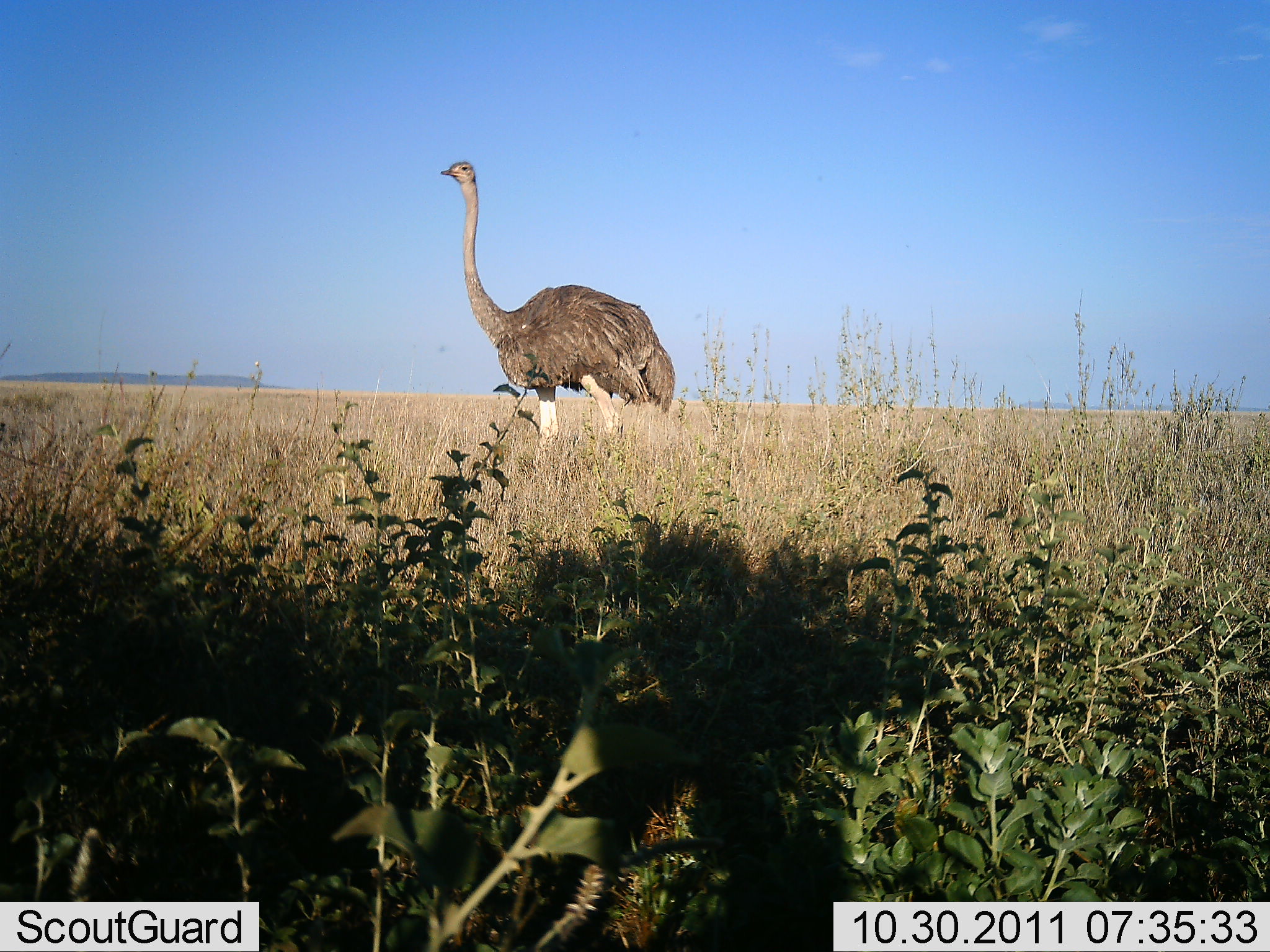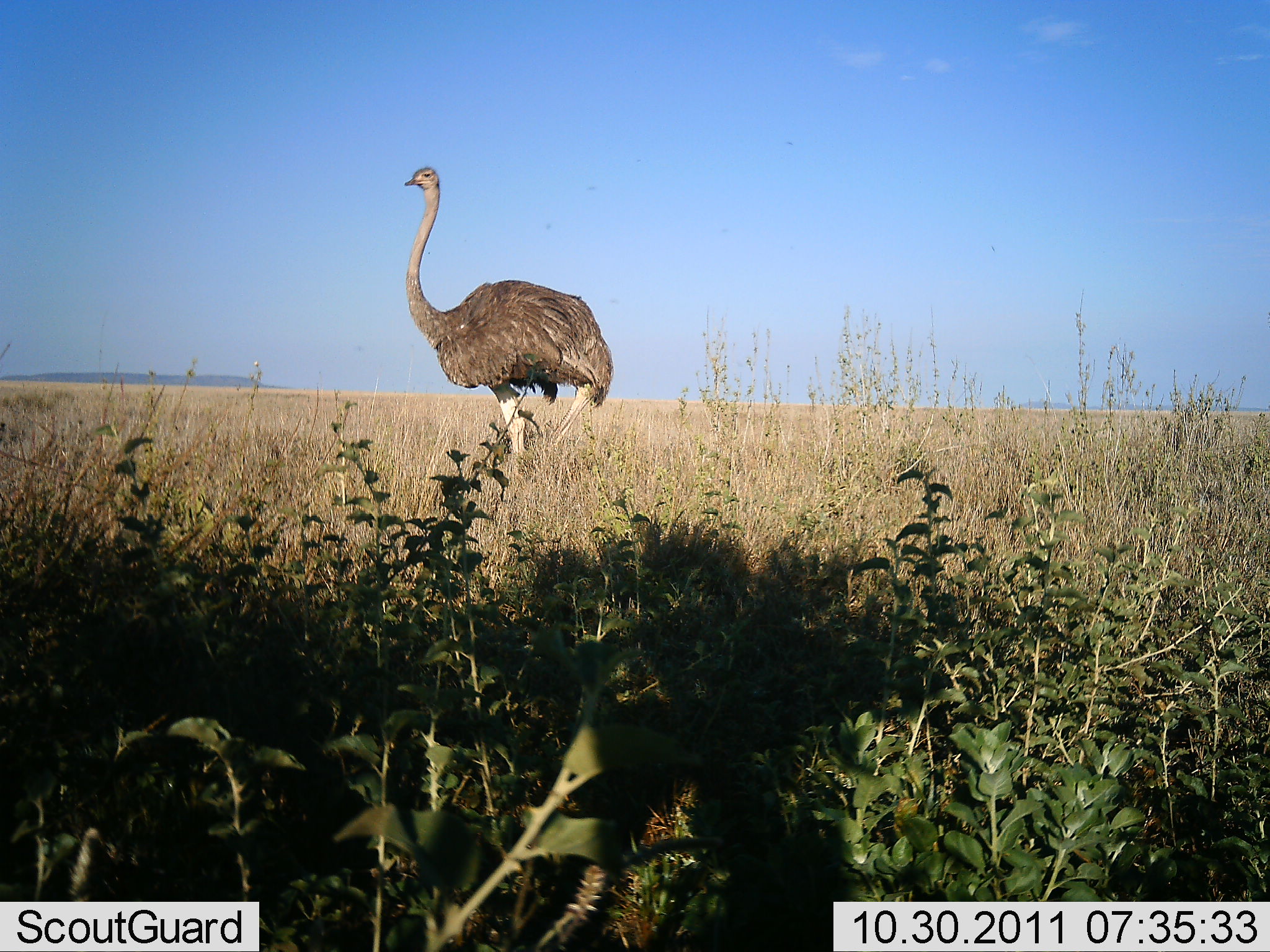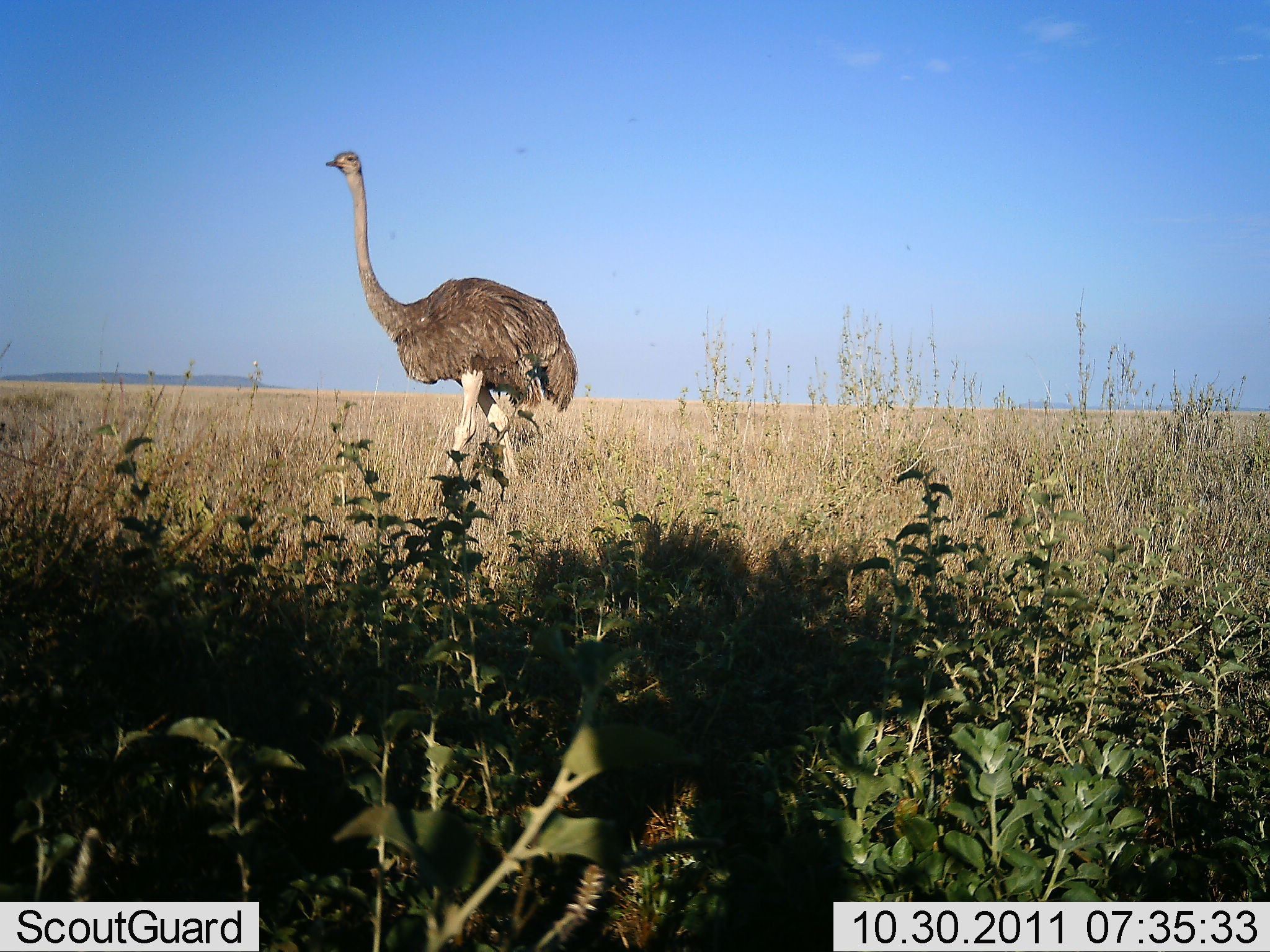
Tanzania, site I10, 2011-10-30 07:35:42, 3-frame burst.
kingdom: Animalia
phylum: Chordata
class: Aves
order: Struthioniformes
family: Struthionidae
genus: Struthio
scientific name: Struthio camelus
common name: ostrich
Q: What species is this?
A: Ostrich (Struthio camelus).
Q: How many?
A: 1.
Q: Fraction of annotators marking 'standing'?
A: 21%.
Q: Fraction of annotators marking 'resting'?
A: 0%.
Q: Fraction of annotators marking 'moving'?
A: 86%.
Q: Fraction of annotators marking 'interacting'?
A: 0%.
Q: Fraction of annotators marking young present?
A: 0%.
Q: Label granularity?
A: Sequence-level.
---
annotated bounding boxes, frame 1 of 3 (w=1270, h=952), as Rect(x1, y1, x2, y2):
animal: Rect(440, 160, 676, 468)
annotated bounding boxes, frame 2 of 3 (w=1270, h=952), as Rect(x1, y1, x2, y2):
animal: Rect(404, 165, 613, 456)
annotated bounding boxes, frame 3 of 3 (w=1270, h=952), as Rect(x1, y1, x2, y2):
animal: Rect(324, 149, 580, 478)